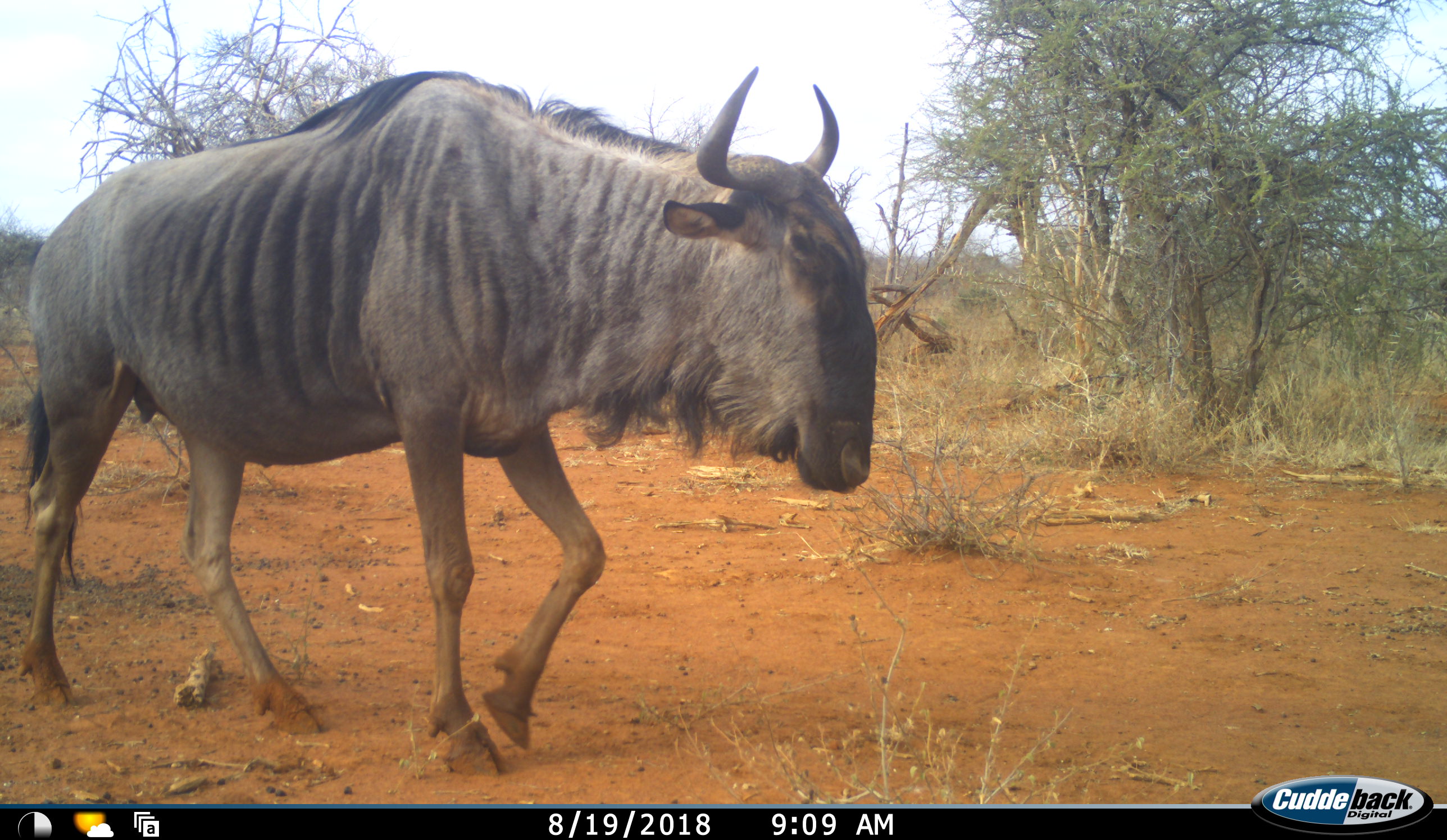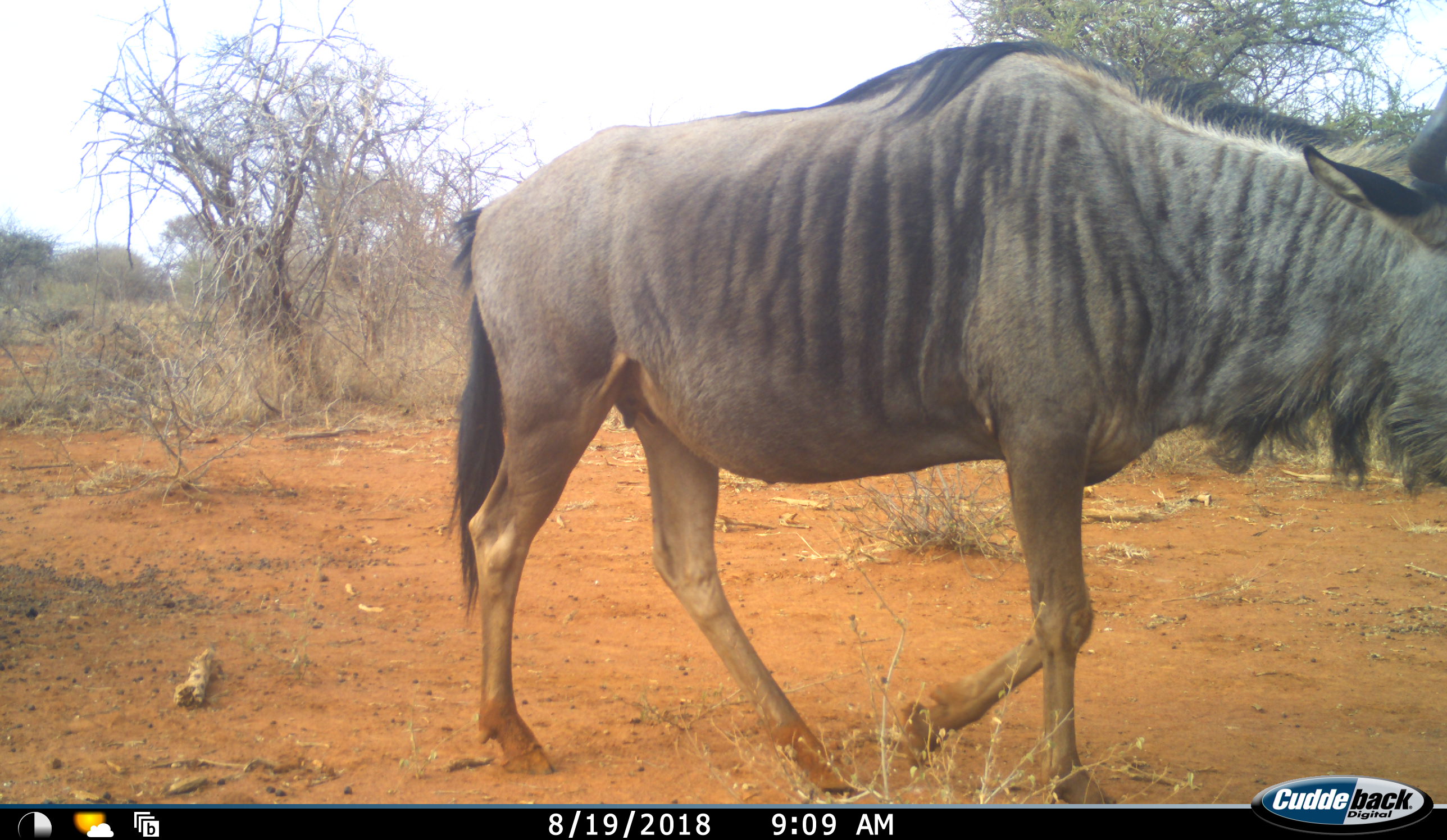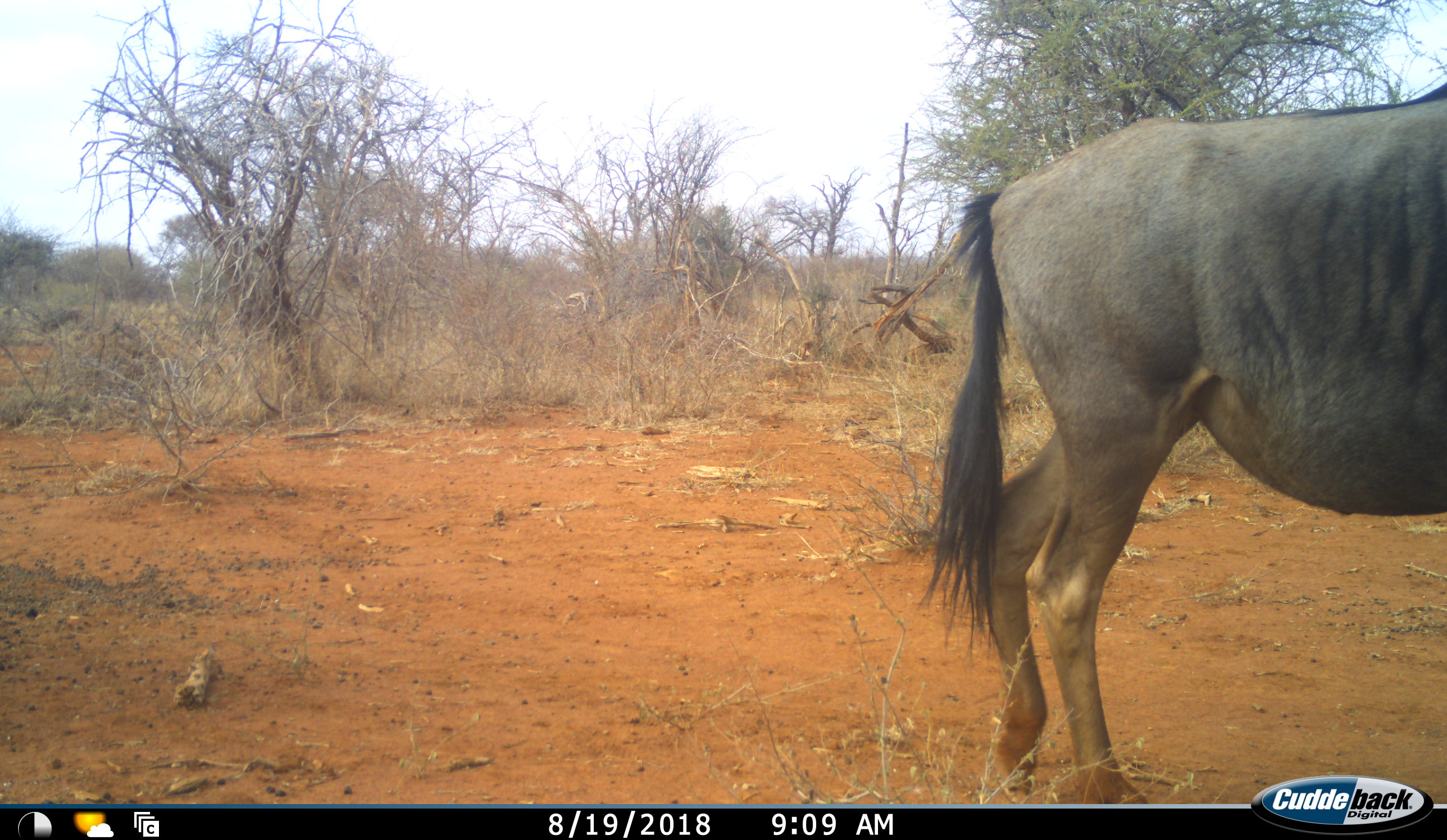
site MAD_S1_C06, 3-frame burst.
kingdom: Animalia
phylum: Chordata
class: Mammalia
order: Artiodactyla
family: Bovidae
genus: Connochaetes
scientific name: Connochaetes taurinus taurinus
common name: blue wildebeest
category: wildebeestblue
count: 1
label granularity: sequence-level